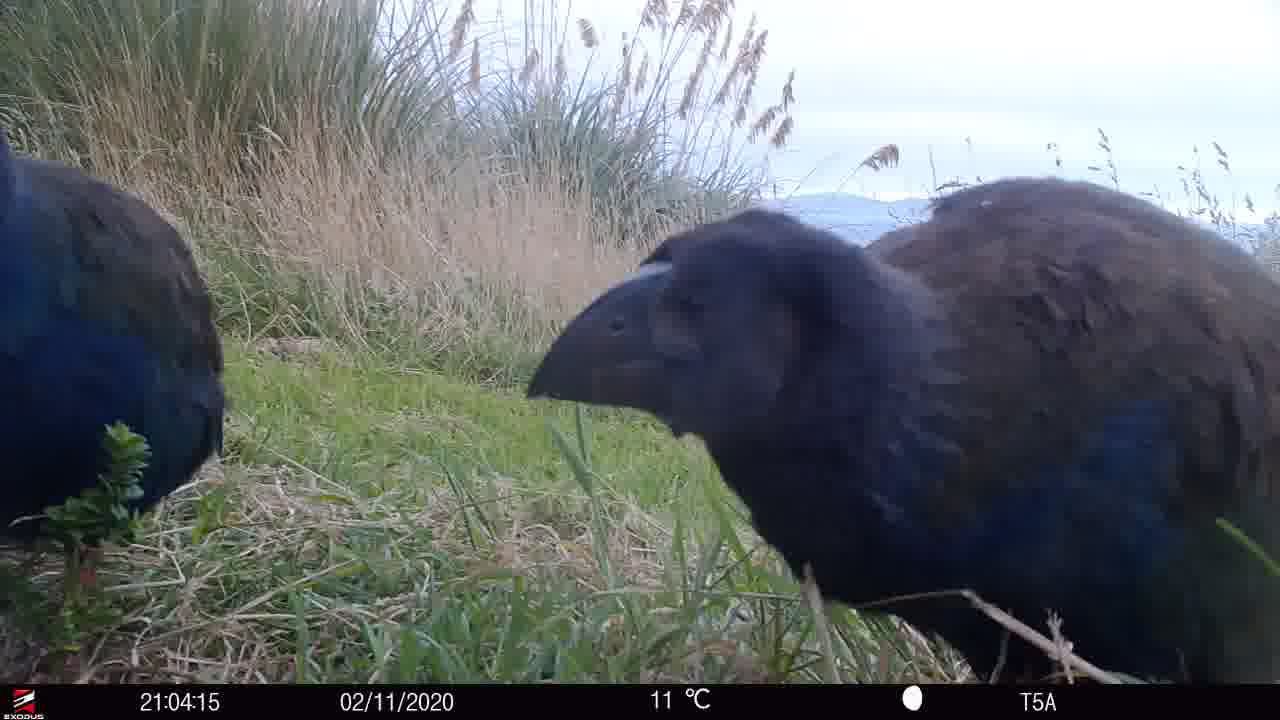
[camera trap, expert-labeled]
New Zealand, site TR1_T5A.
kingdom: Animalia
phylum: Chordata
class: Aves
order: Gruiformes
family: Rallidae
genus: Porphyrio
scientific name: Porphyrio mantelli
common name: takahe